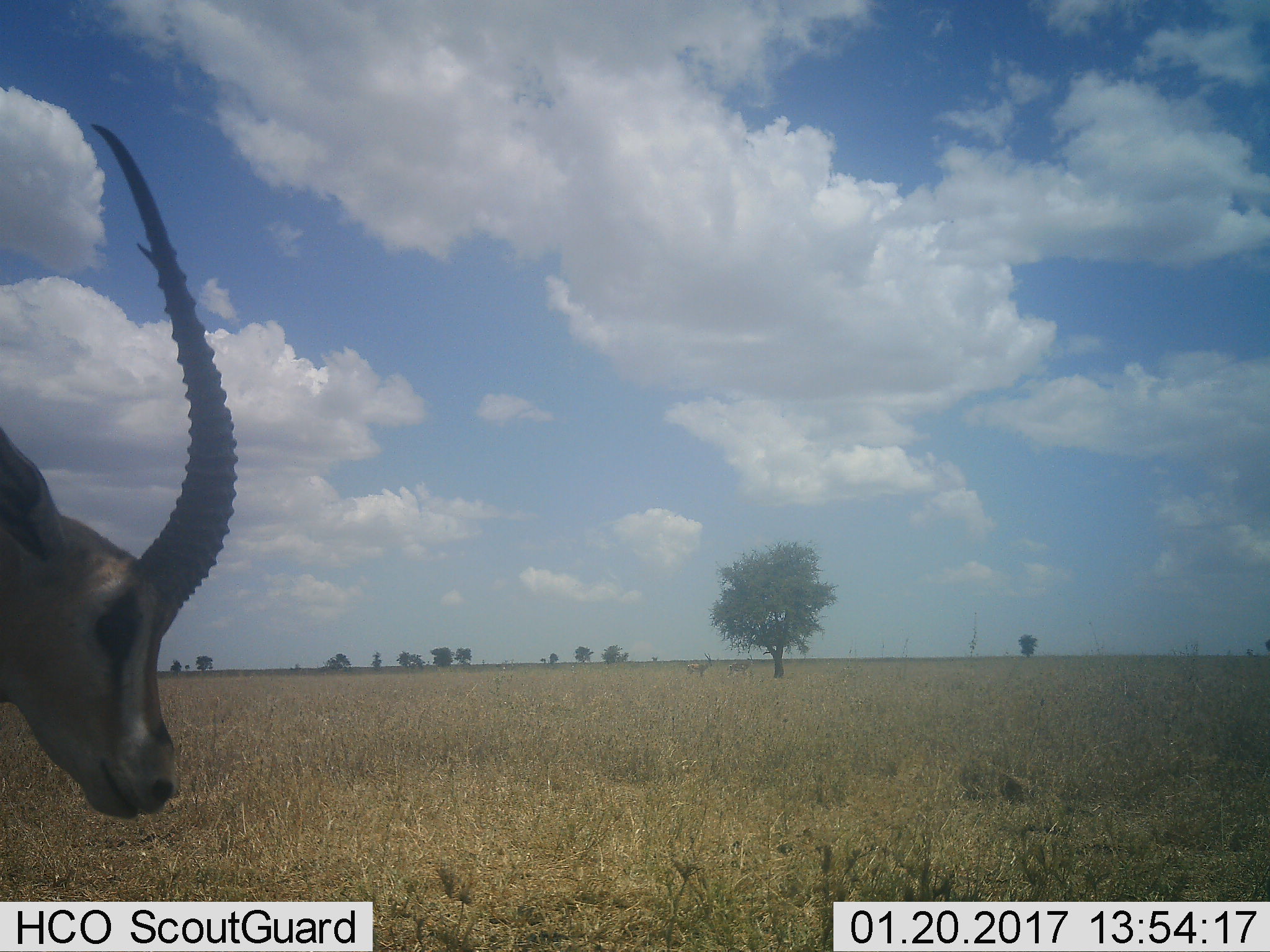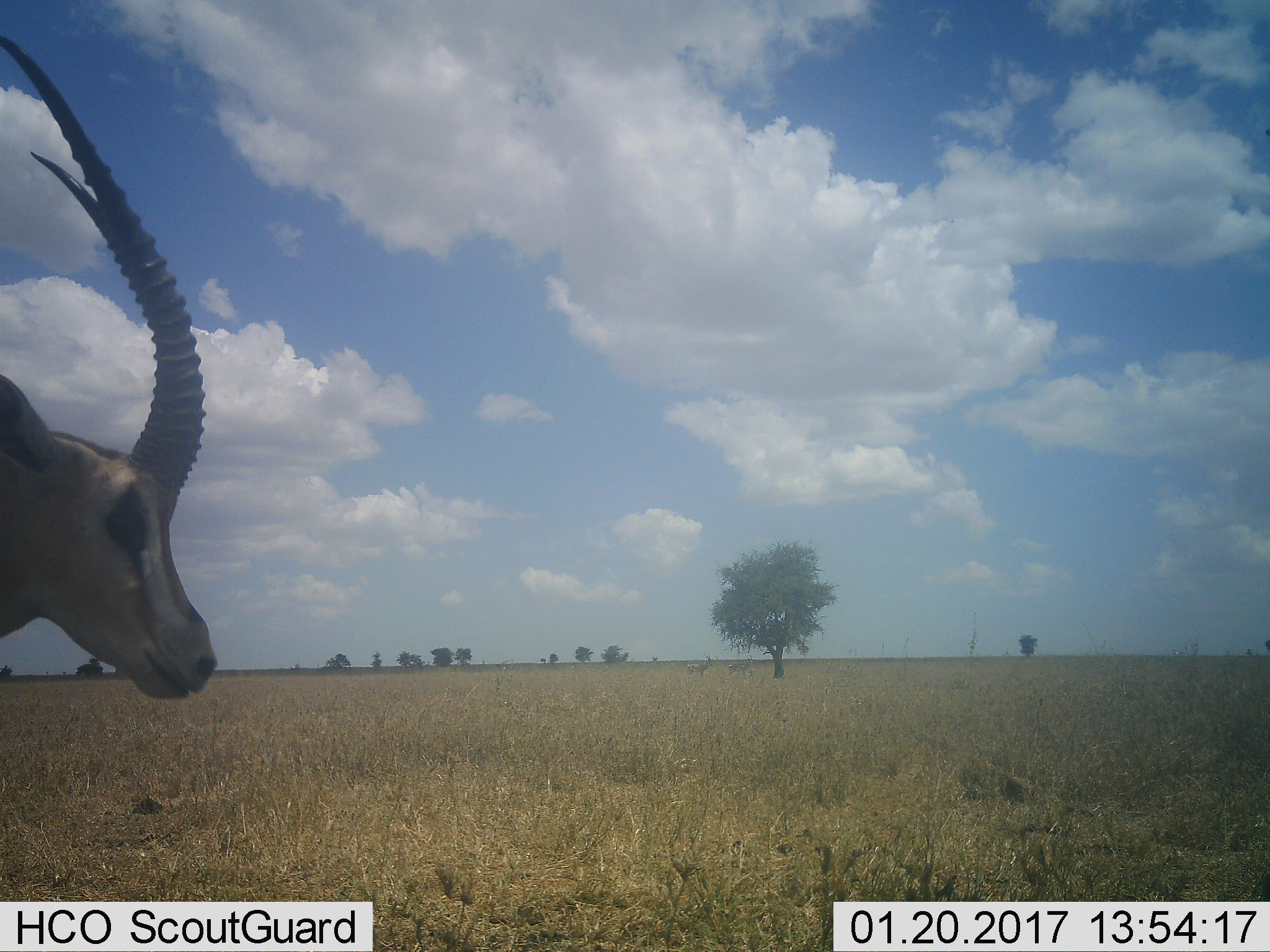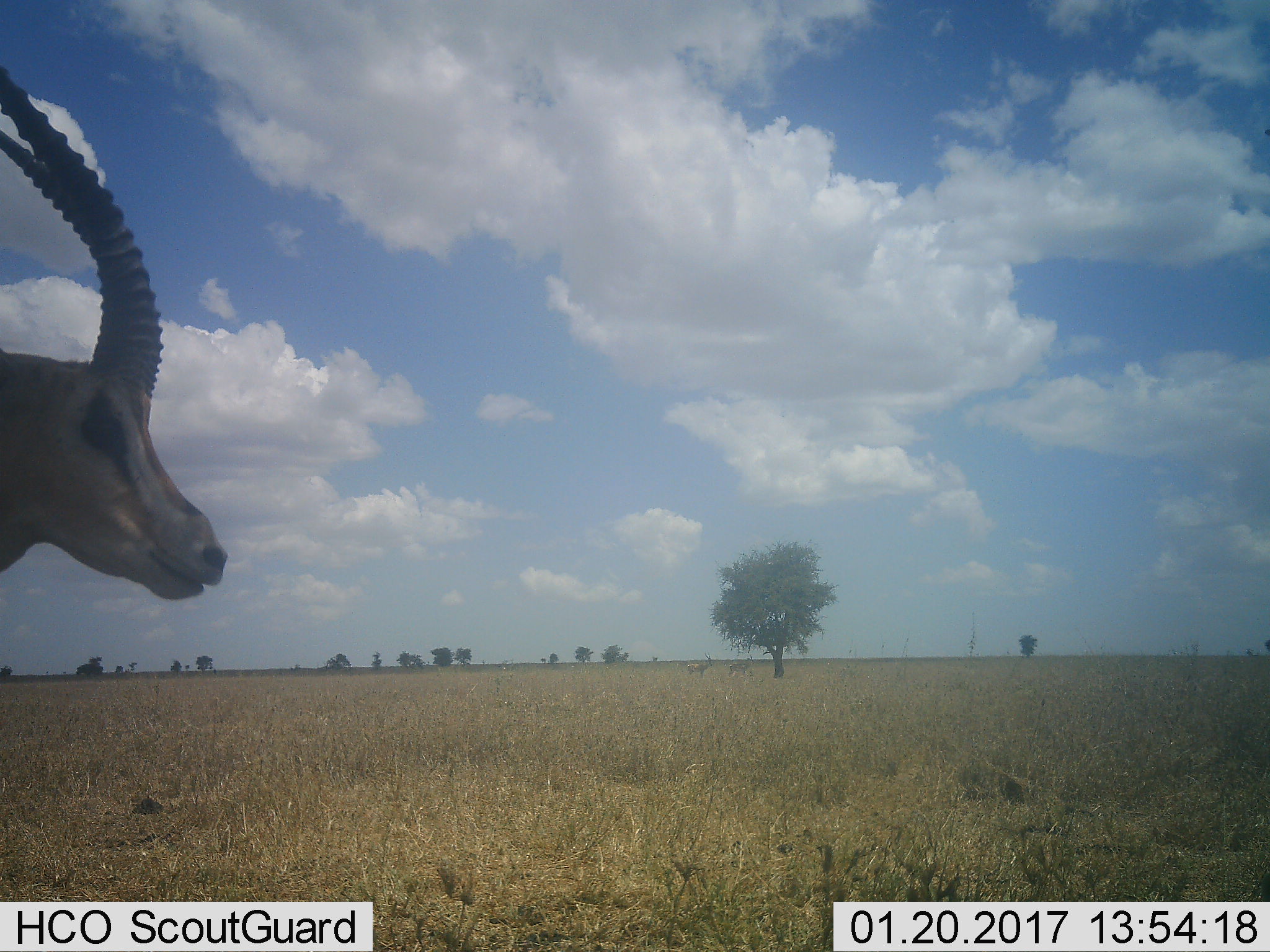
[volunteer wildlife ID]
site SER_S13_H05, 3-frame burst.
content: unidentified animal